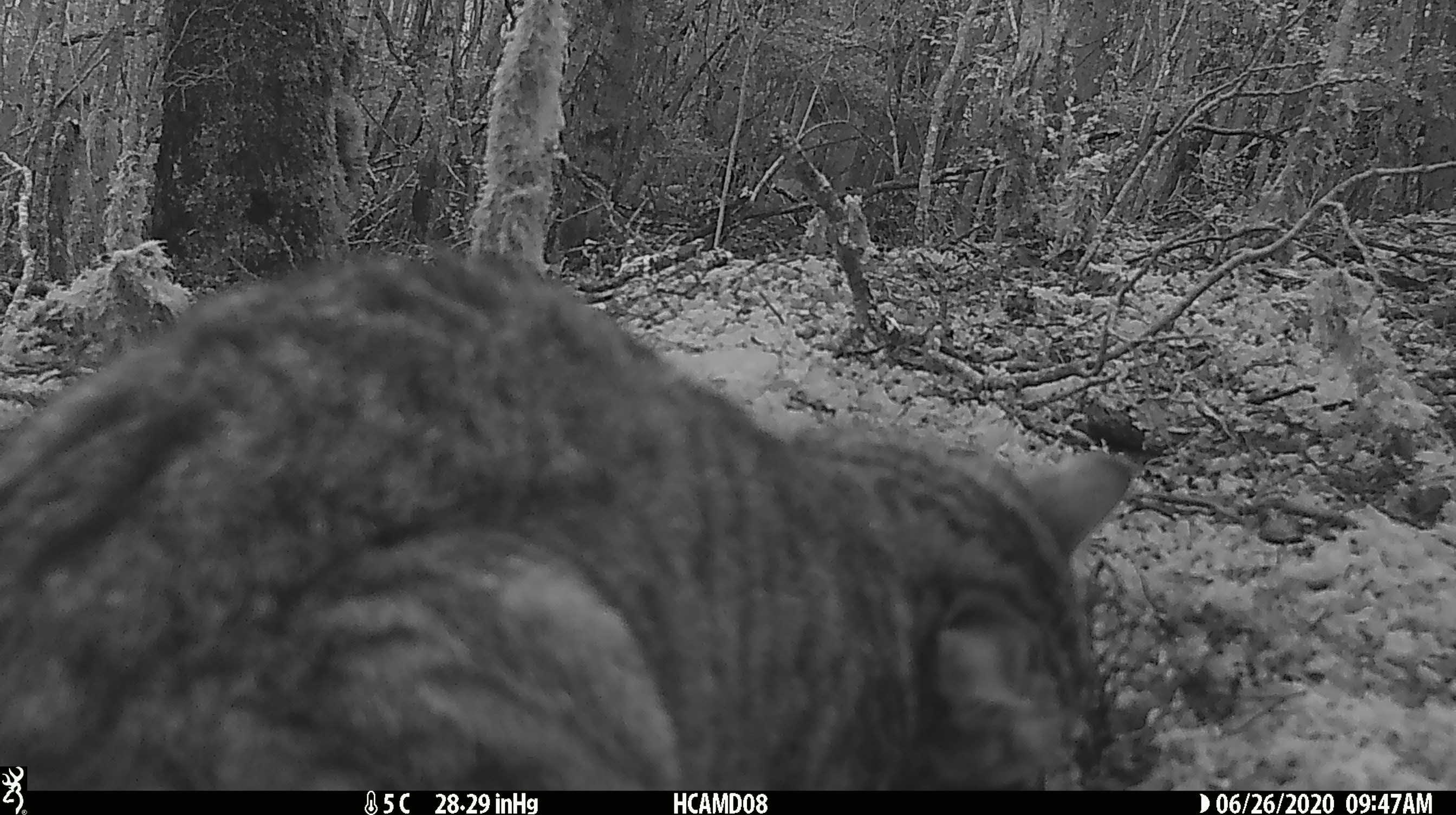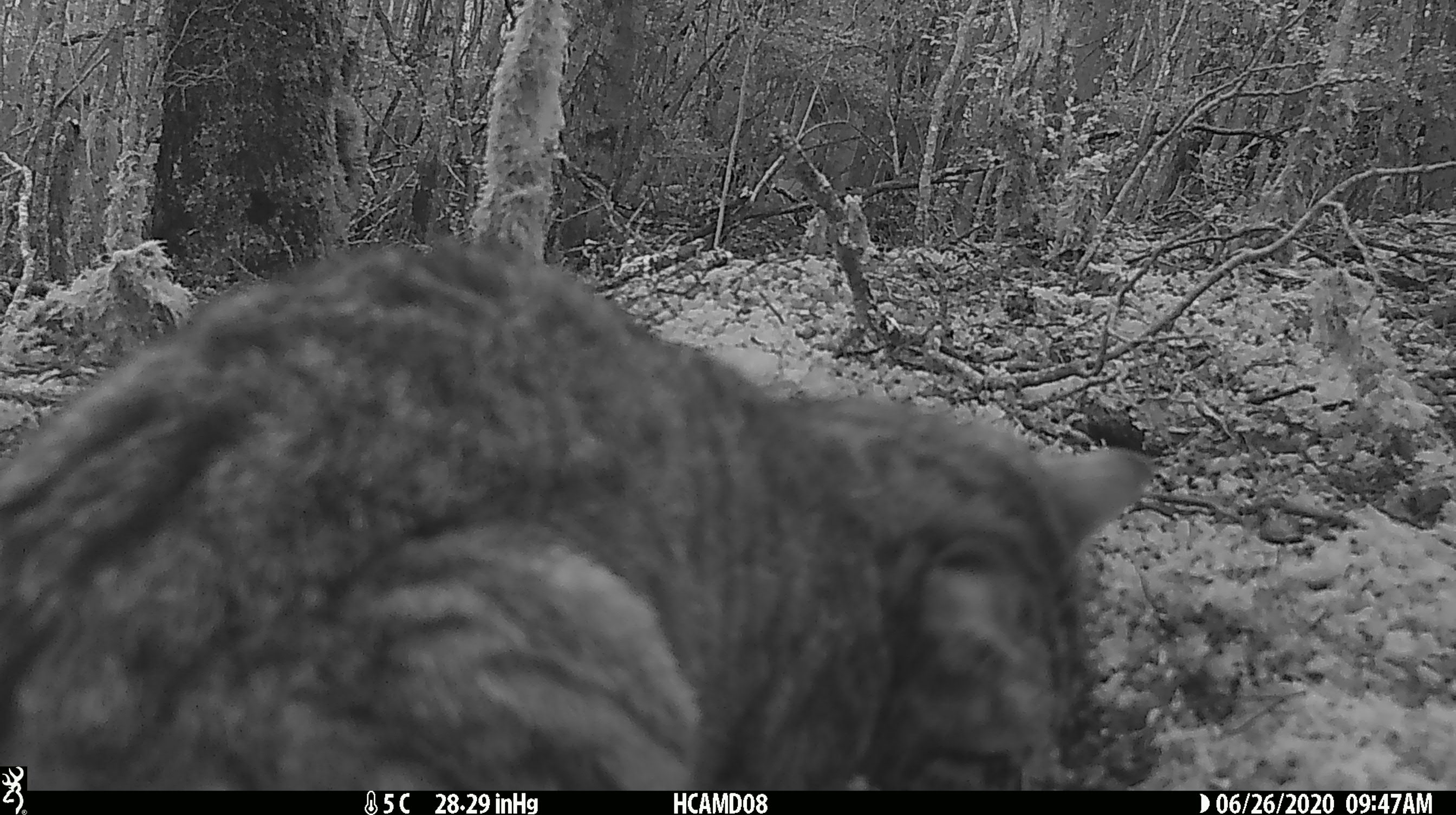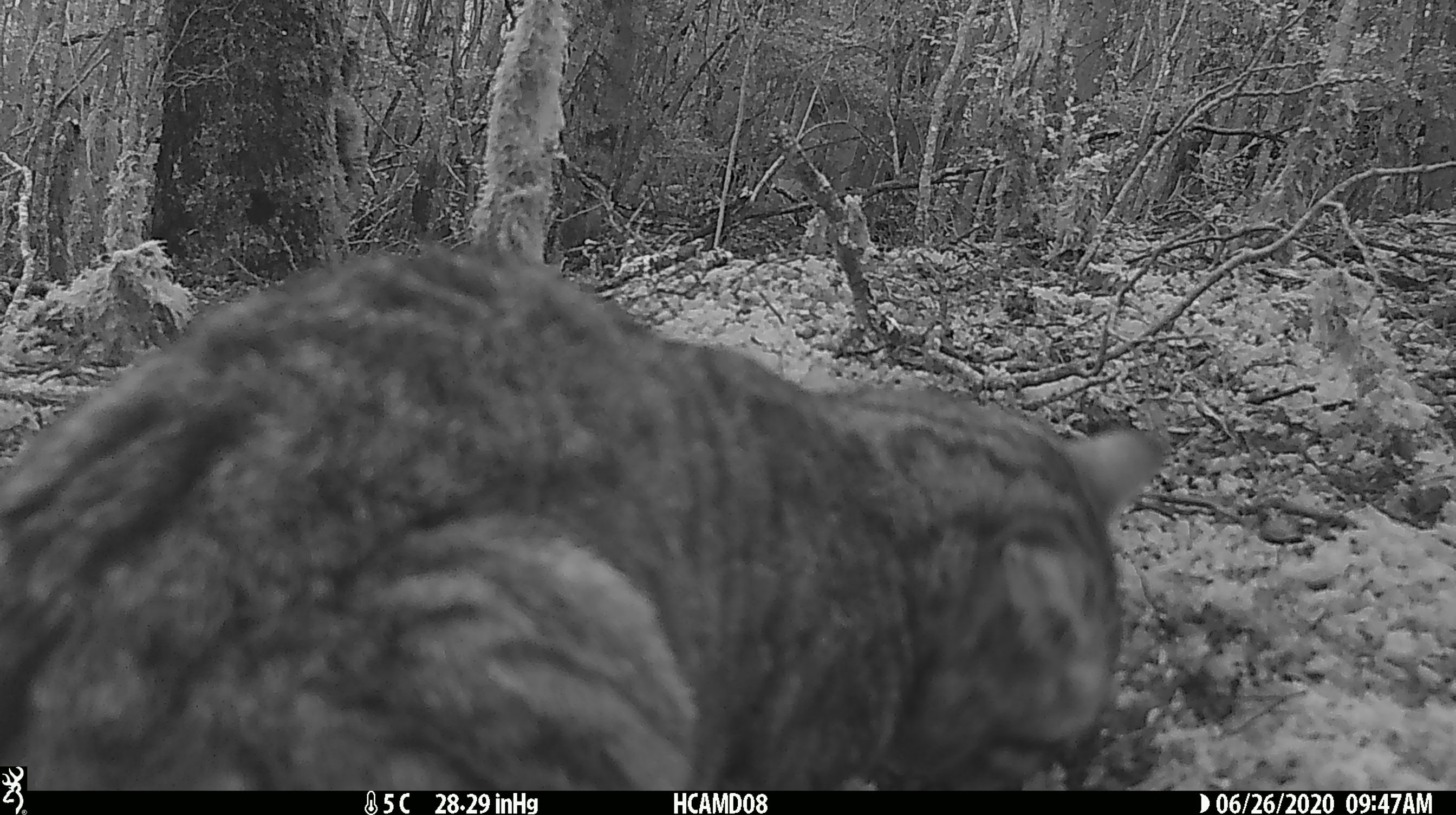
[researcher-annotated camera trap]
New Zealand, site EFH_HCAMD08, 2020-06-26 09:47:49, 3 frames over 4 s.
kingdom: Animalia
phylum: Chordata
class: Mammalia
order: Carnivora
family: Felidae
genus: Felis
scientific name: Felis catus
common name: domestic cat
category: cat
Cat (domestic cat) (Felis catus).